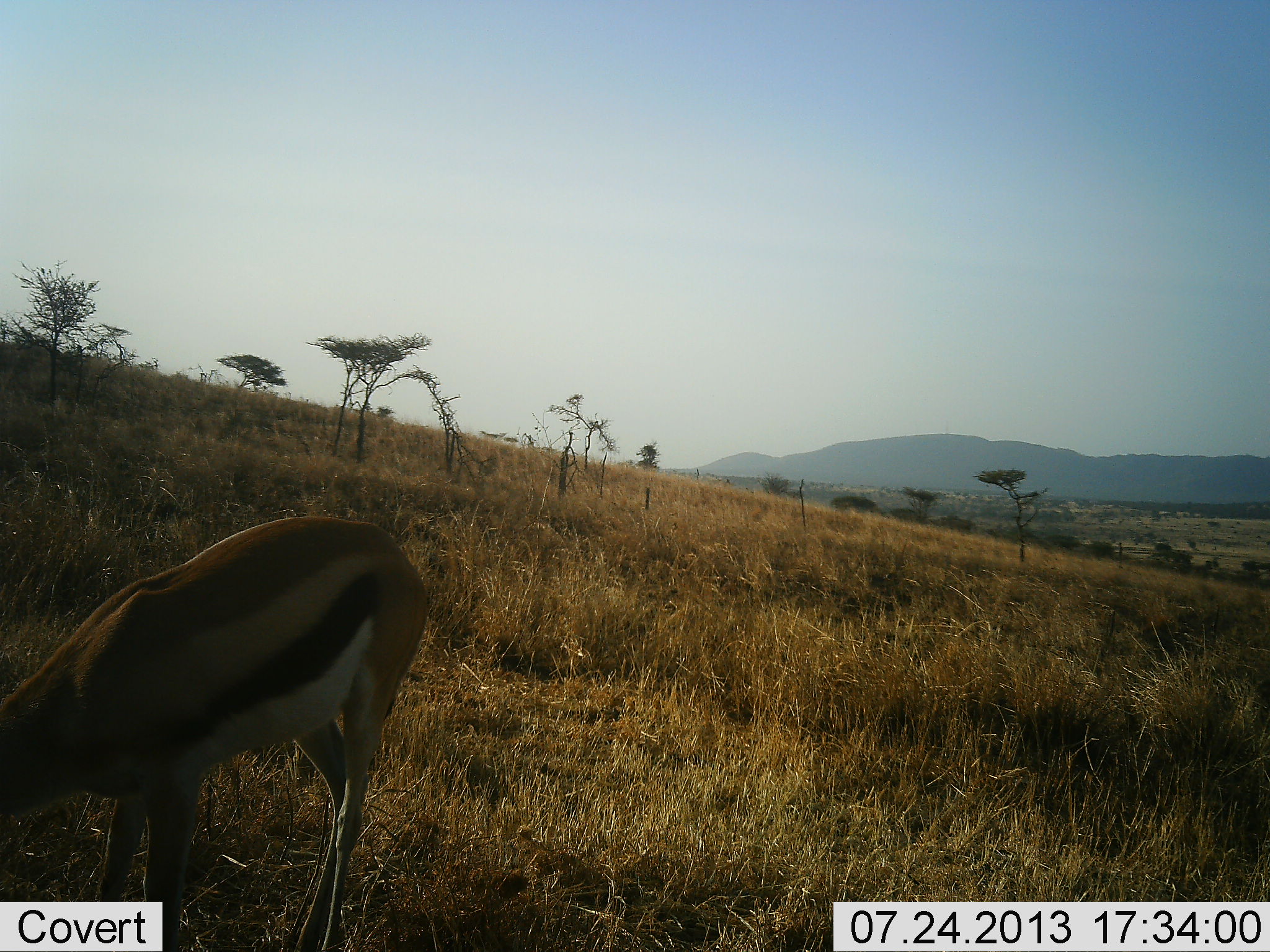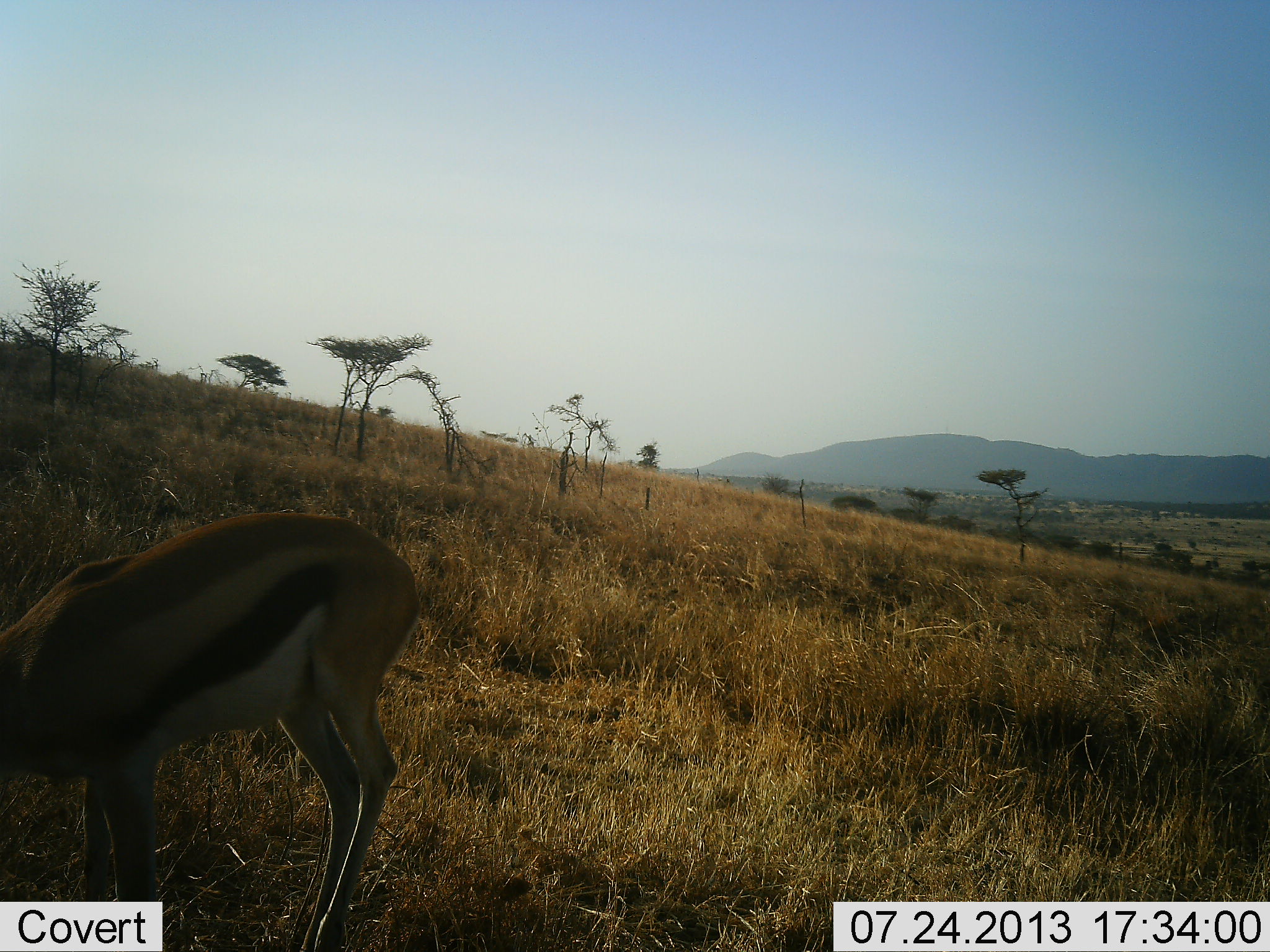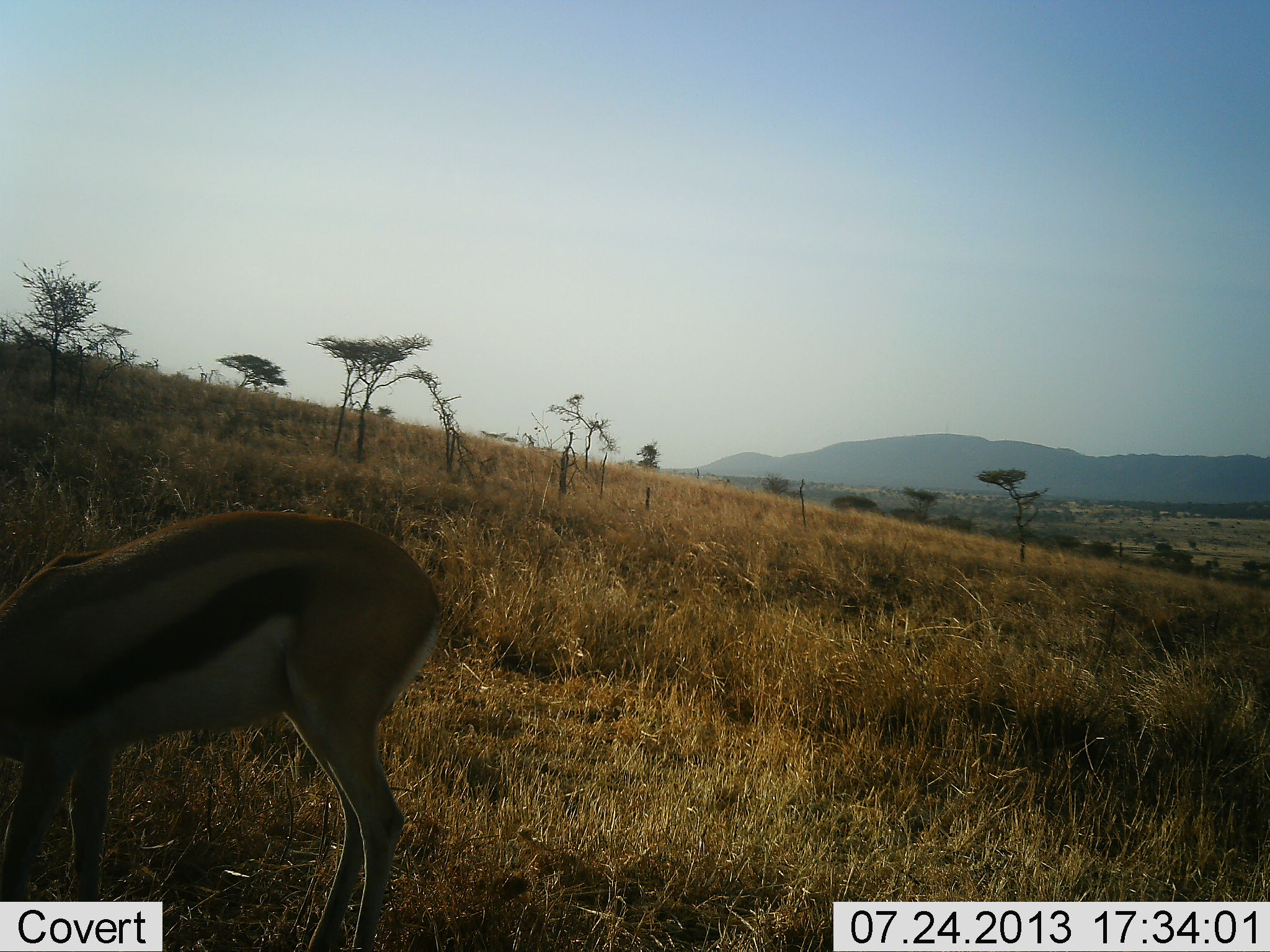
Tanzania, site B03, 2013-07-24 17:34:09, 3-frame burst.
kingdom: Animalia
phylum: Chordata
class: Mammalia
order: Artiodactyla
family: Bovidae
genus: Eudorcas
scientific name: Eudorcas thomsonii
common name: thomson's gazelle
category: gazellethomsons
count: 1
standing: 50%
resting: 0%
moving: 10%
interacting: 0%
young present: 0%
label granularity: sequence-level